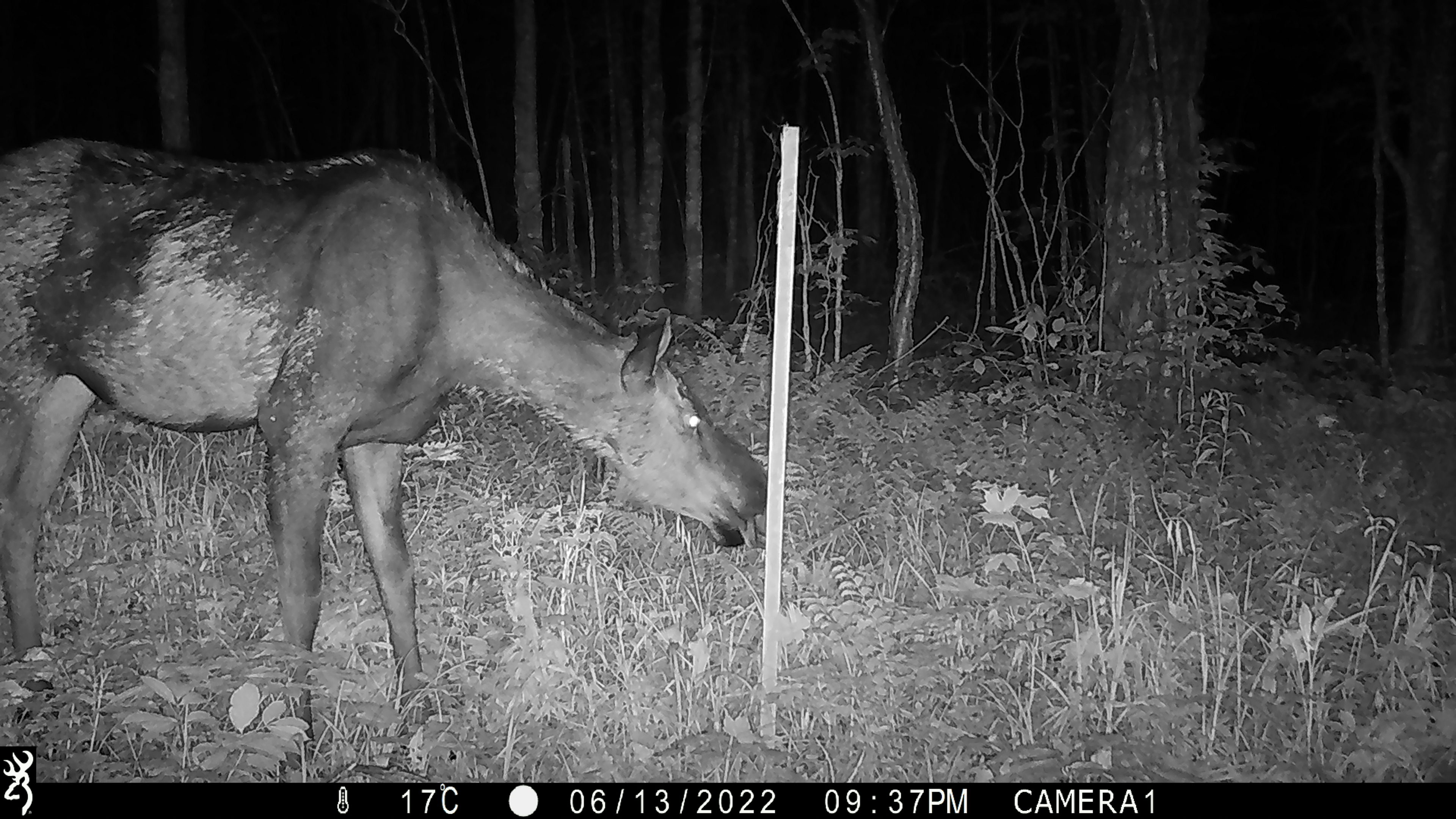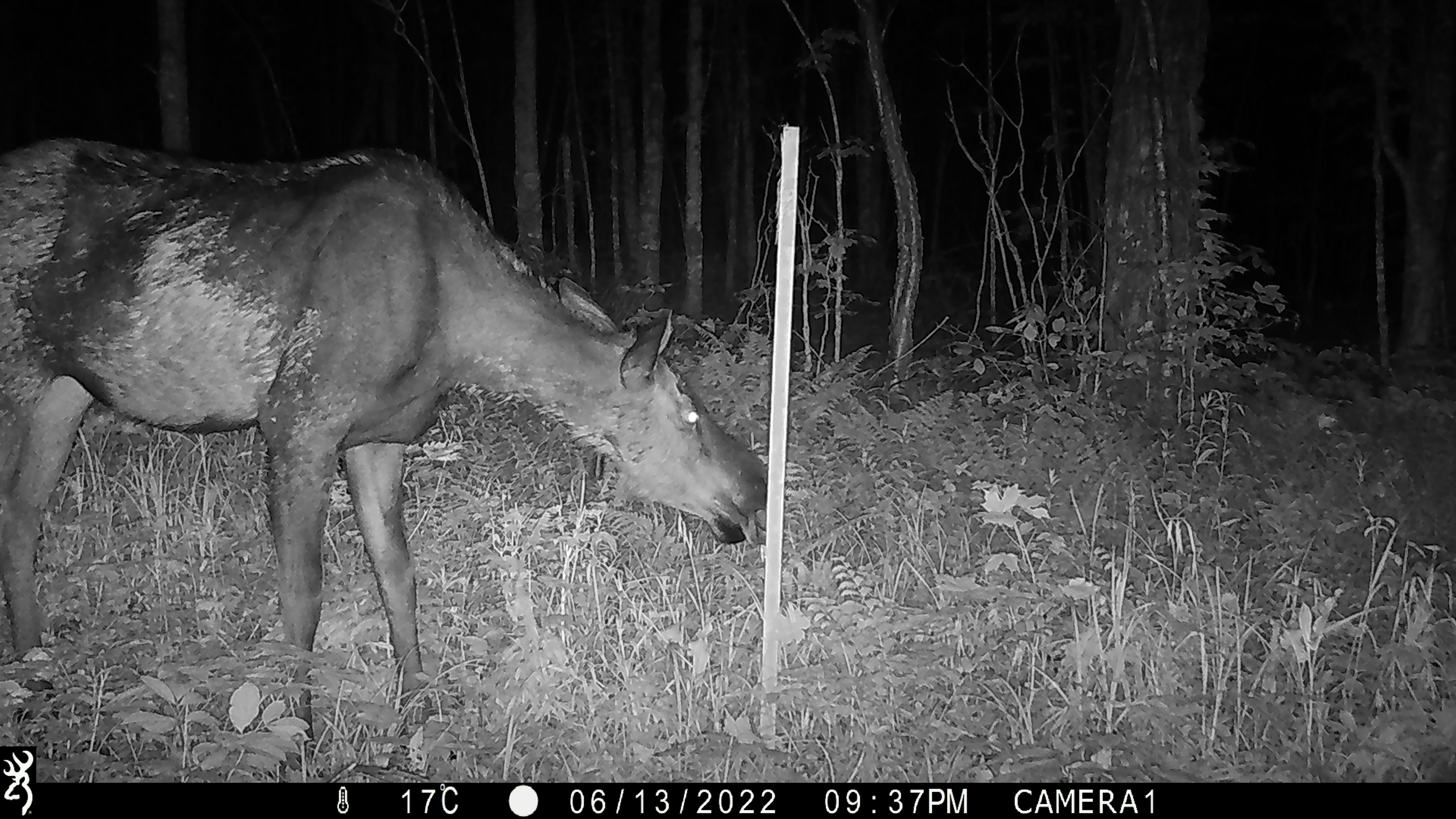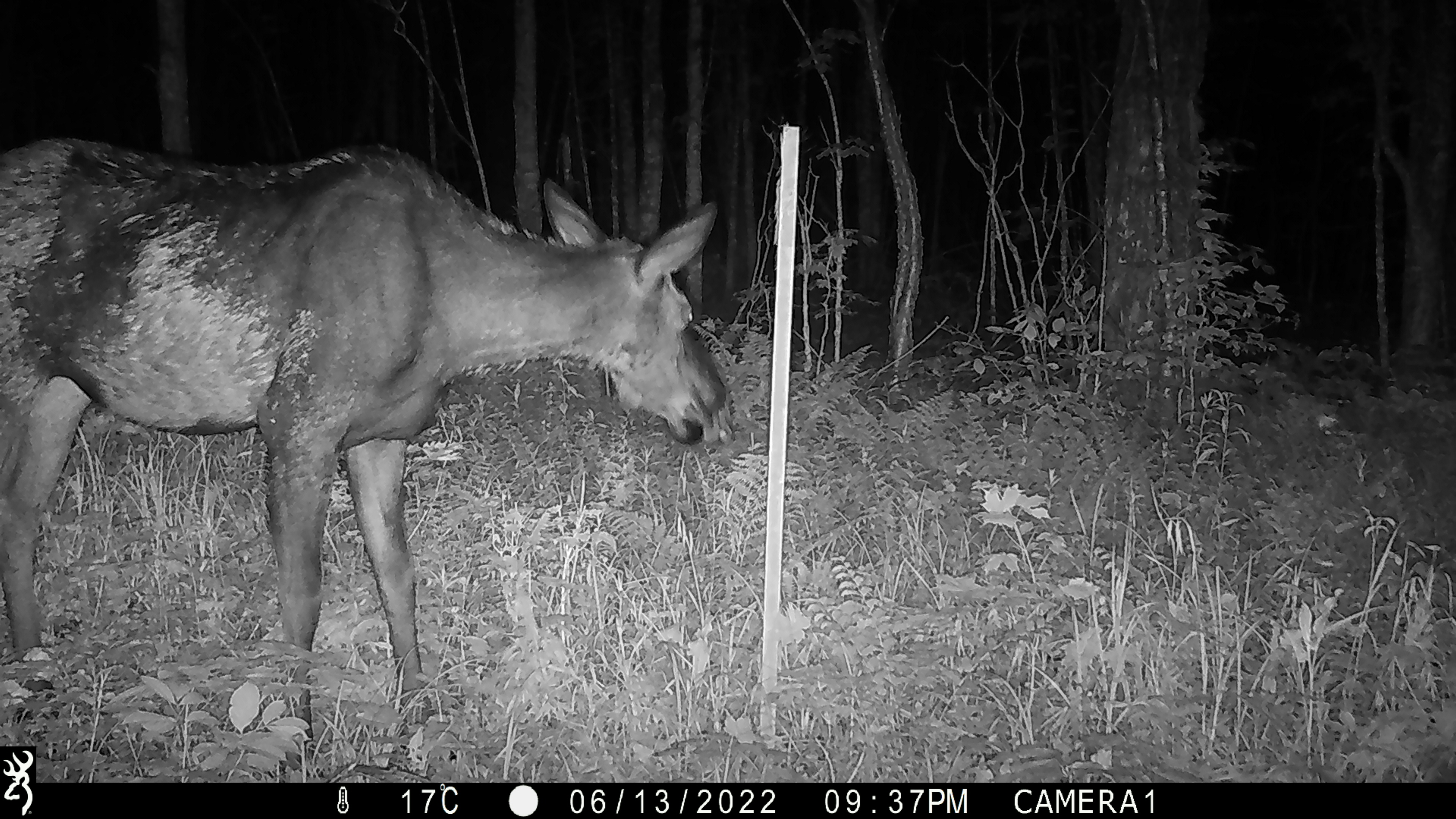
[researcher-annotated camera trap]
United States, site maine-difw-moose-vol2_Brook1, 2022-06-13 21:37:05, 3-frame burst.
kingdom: Animalia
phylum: Chordata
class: Mammalia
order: Artiodactyla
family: Cervidae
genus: Alces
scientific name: Alces alces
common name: moose